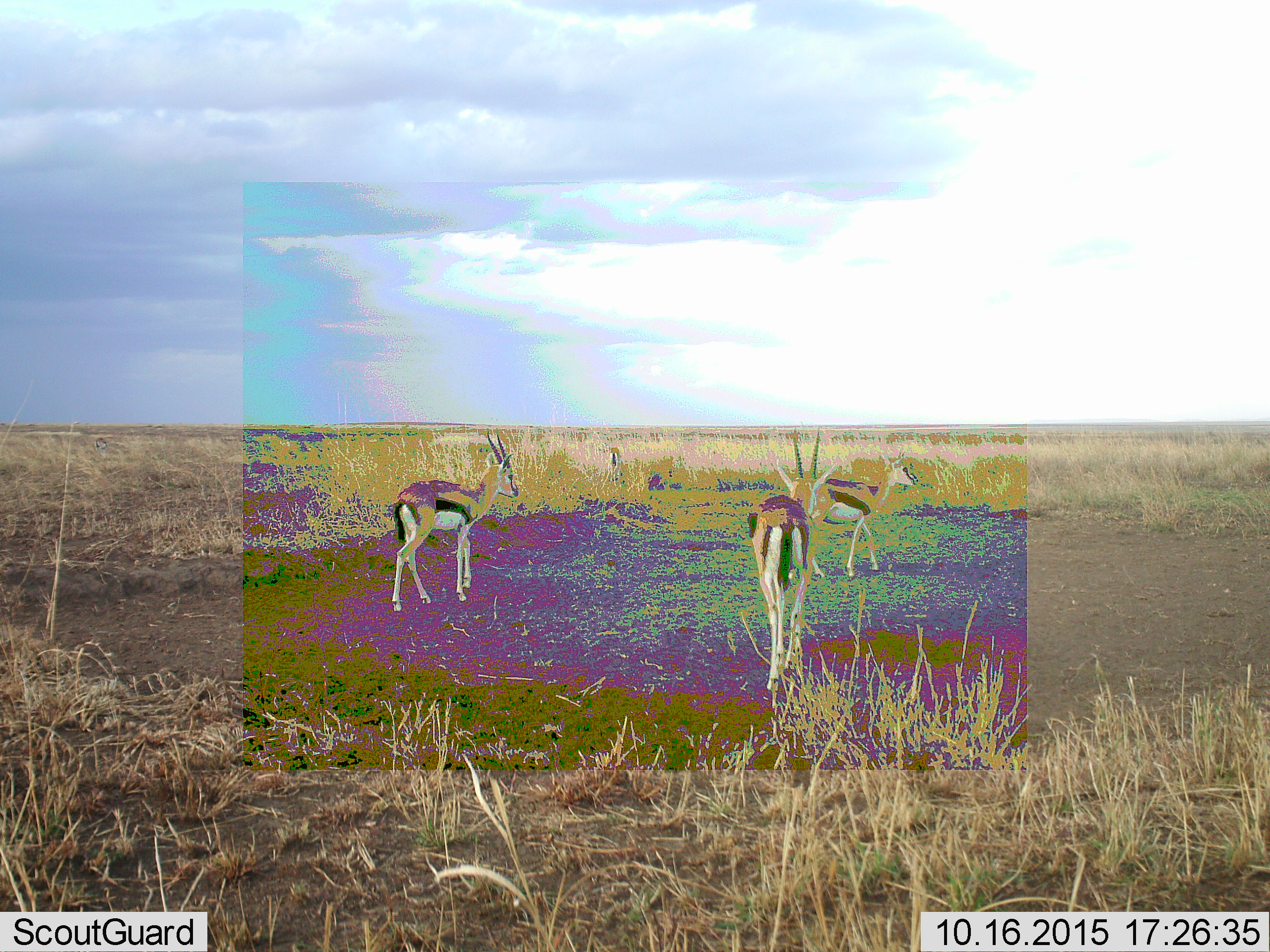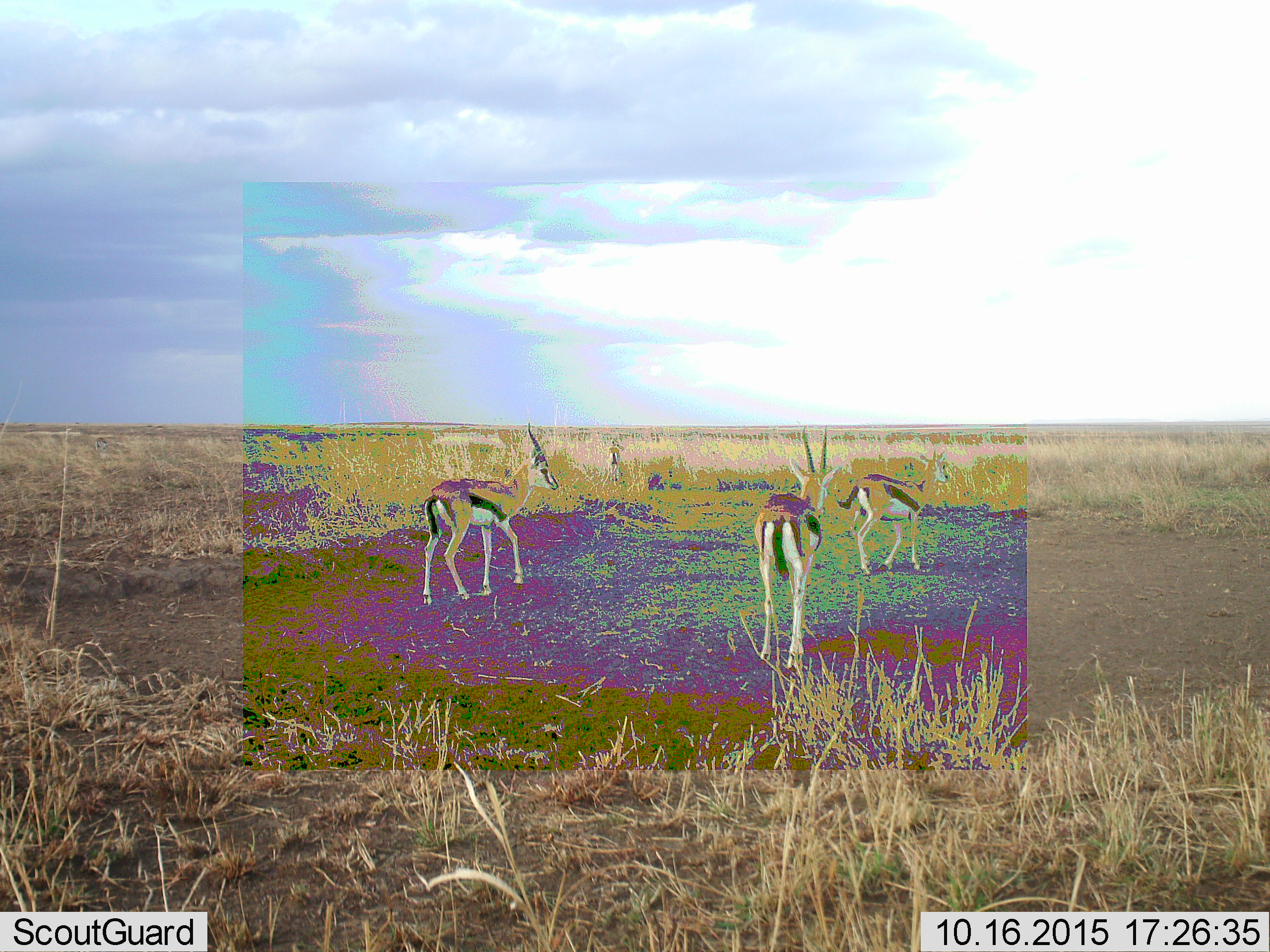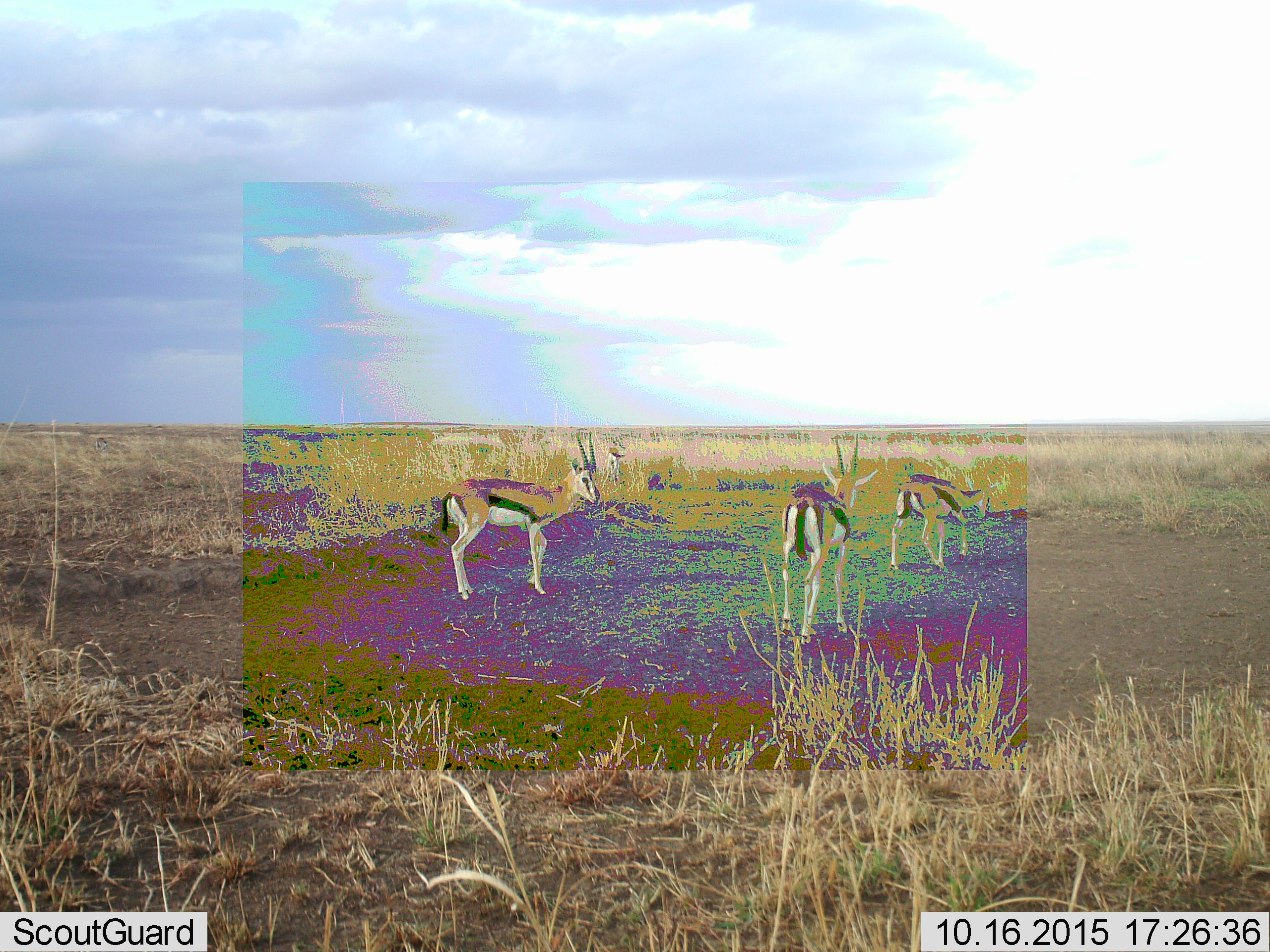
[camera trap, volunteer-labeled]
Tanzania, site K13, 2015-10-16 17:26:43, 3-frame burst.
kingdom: Animalia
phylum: Chordata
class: Mammalia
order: Artiodactyla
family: Bovidae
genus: Eudorcas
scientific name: Eudorcas thomsonii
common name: thomson's gazelle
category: gazellethomsons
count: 4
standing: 44%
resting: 0%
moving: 89%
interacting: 0%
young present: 0%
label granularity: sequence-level